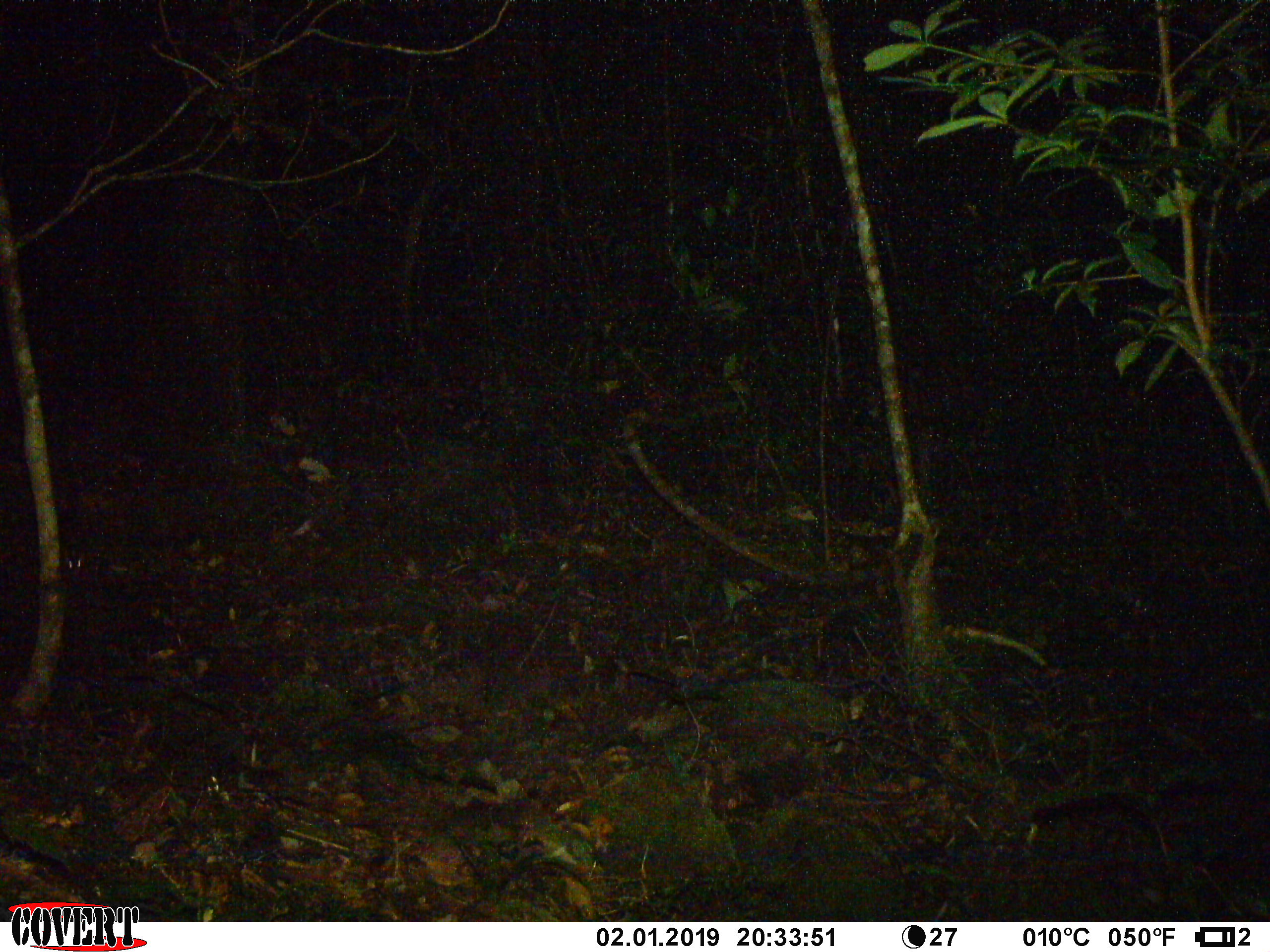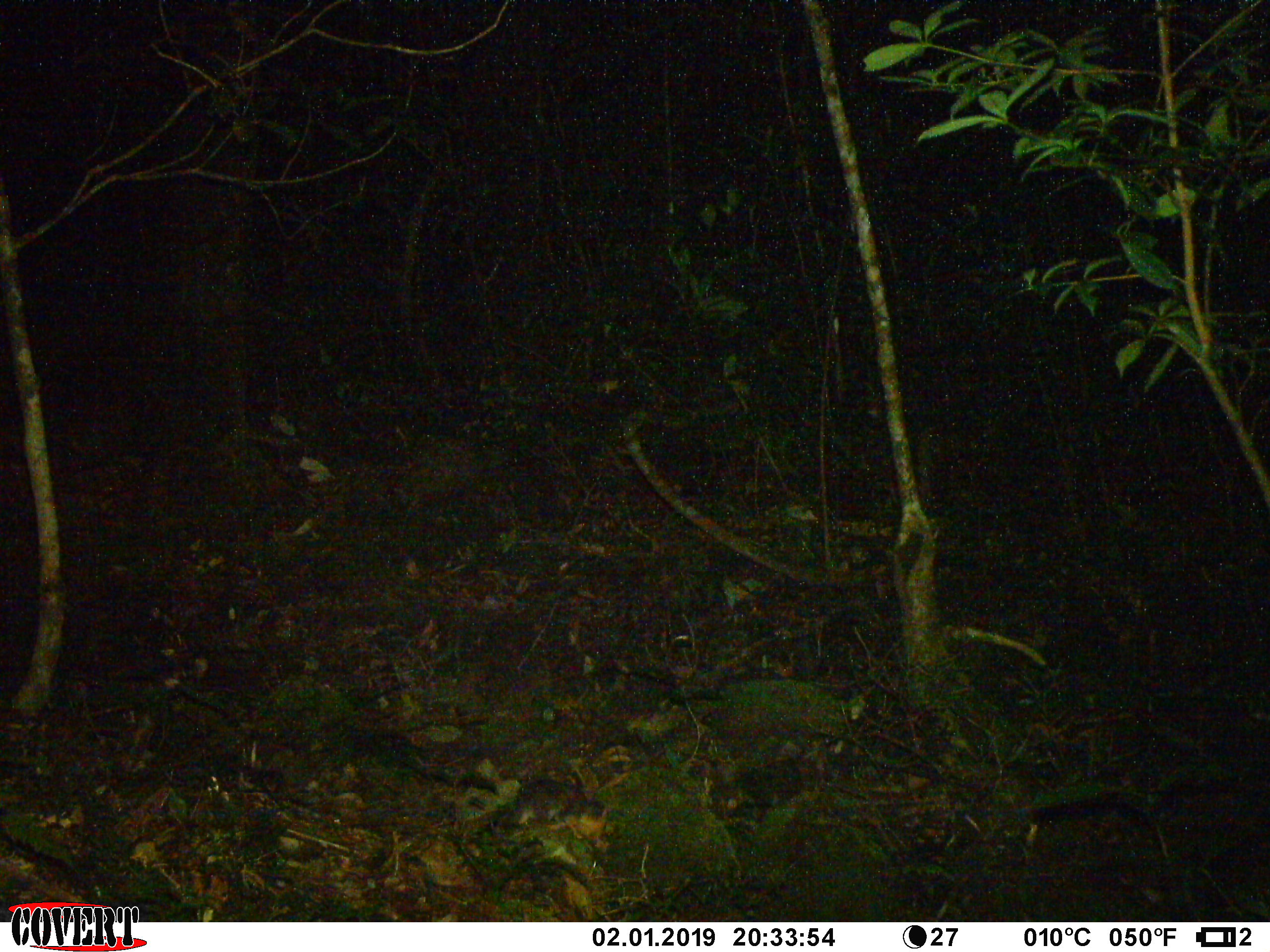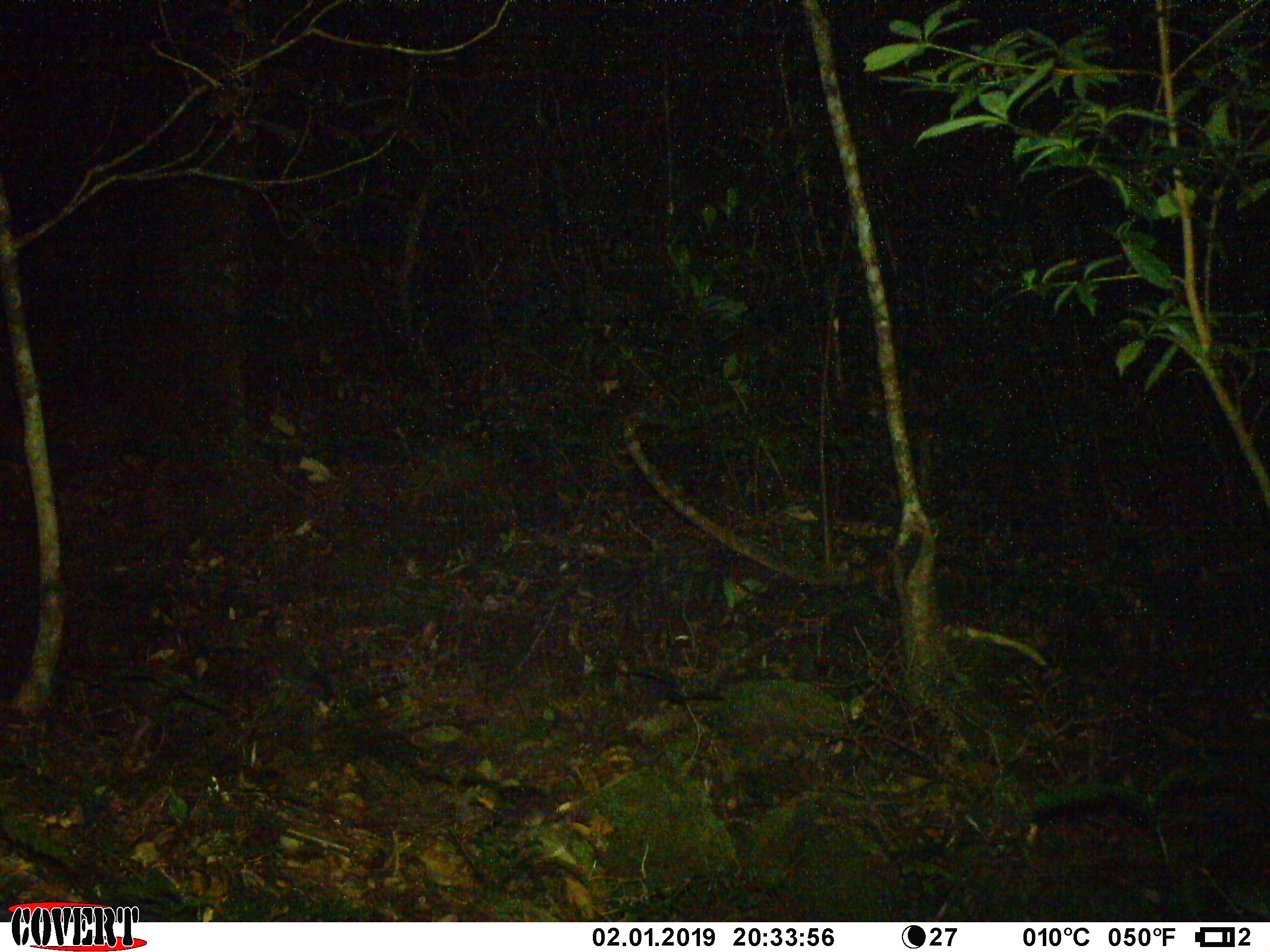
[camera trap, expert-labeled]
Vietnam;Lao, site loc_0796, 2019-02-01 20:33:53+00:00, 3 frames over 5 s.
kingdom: Animalia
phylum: Chordata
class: Mammalia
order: Carnivora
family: Mustelidae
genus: Melogale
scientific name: Melogale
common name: ferret badger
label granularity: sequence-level